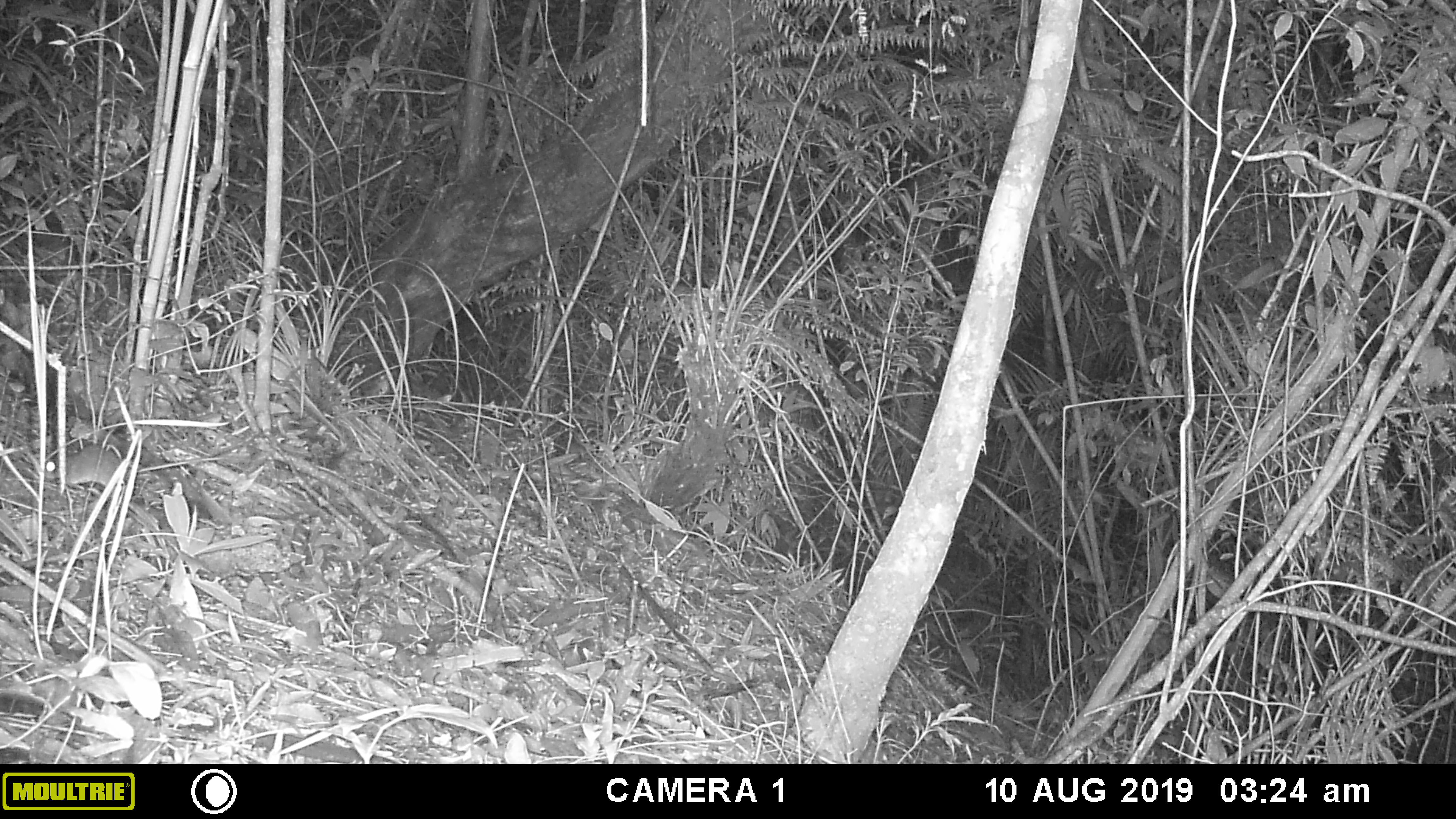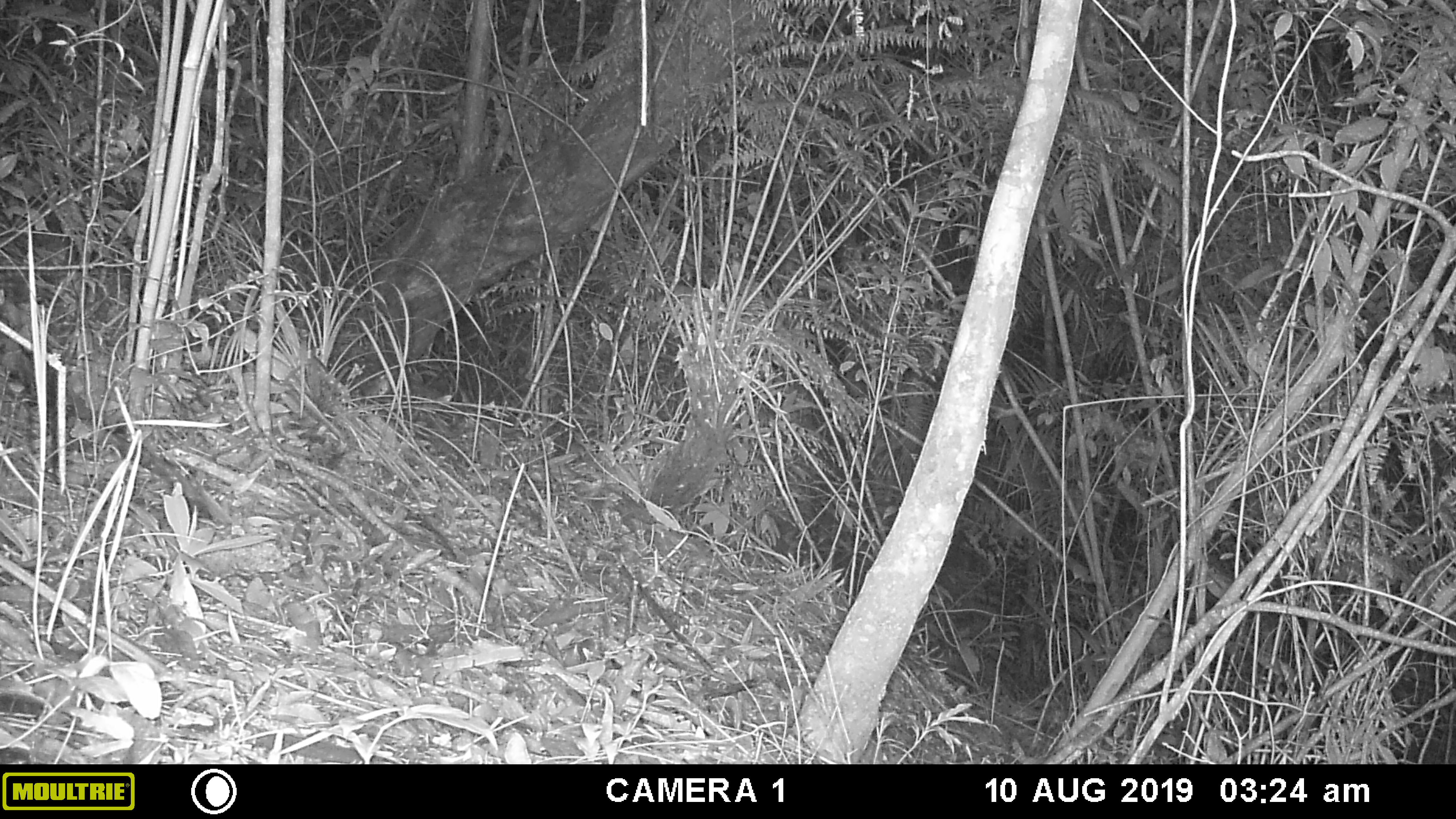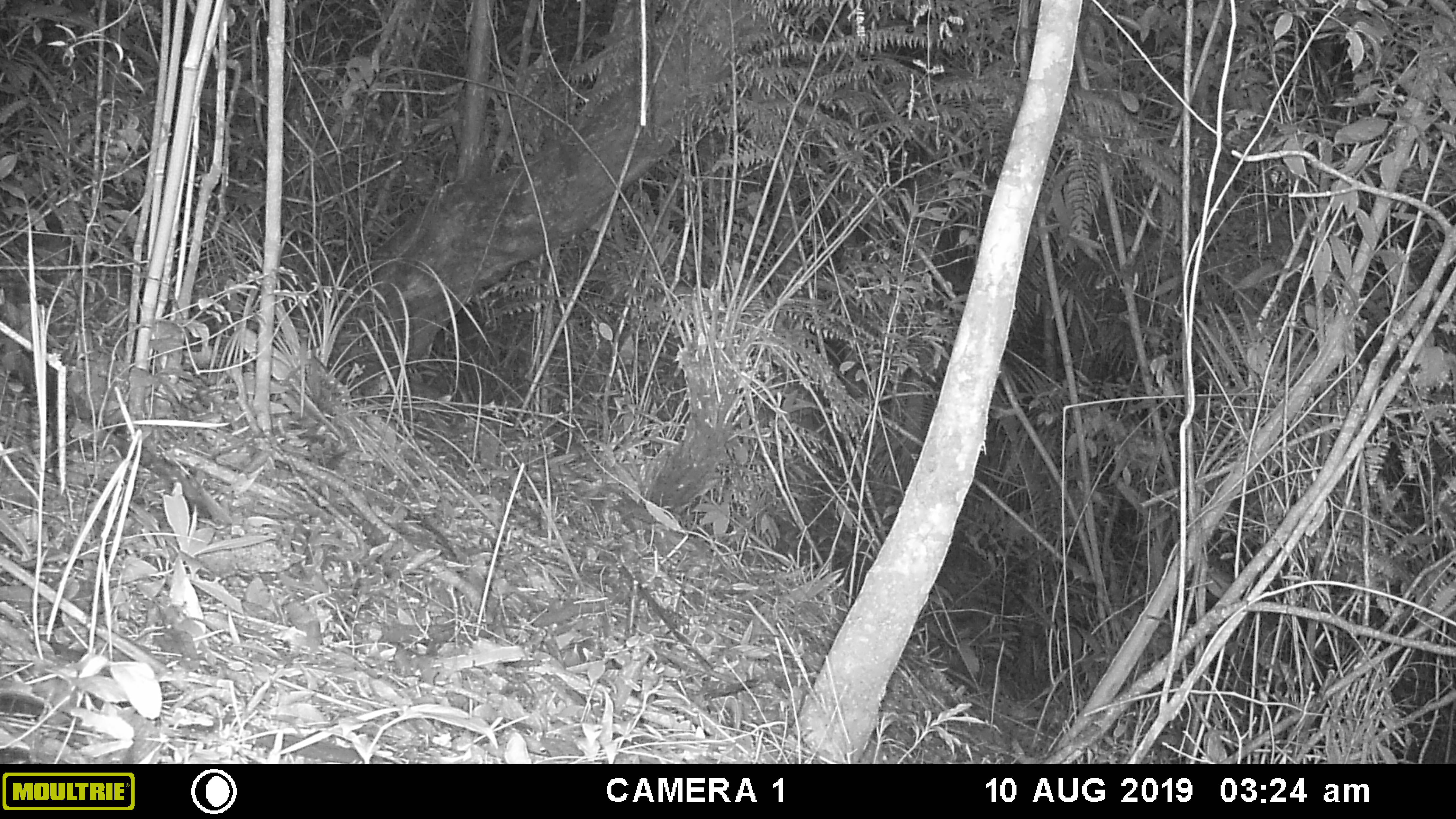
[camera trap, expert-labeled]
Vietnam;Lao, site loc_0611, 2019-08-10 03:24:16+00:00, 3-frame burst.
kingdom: Animalia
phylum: Chordata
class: Mammalia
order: Rodentia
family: Muridae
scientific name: Muridae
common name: old-world mice and rats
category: unidentified murid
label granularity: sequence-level